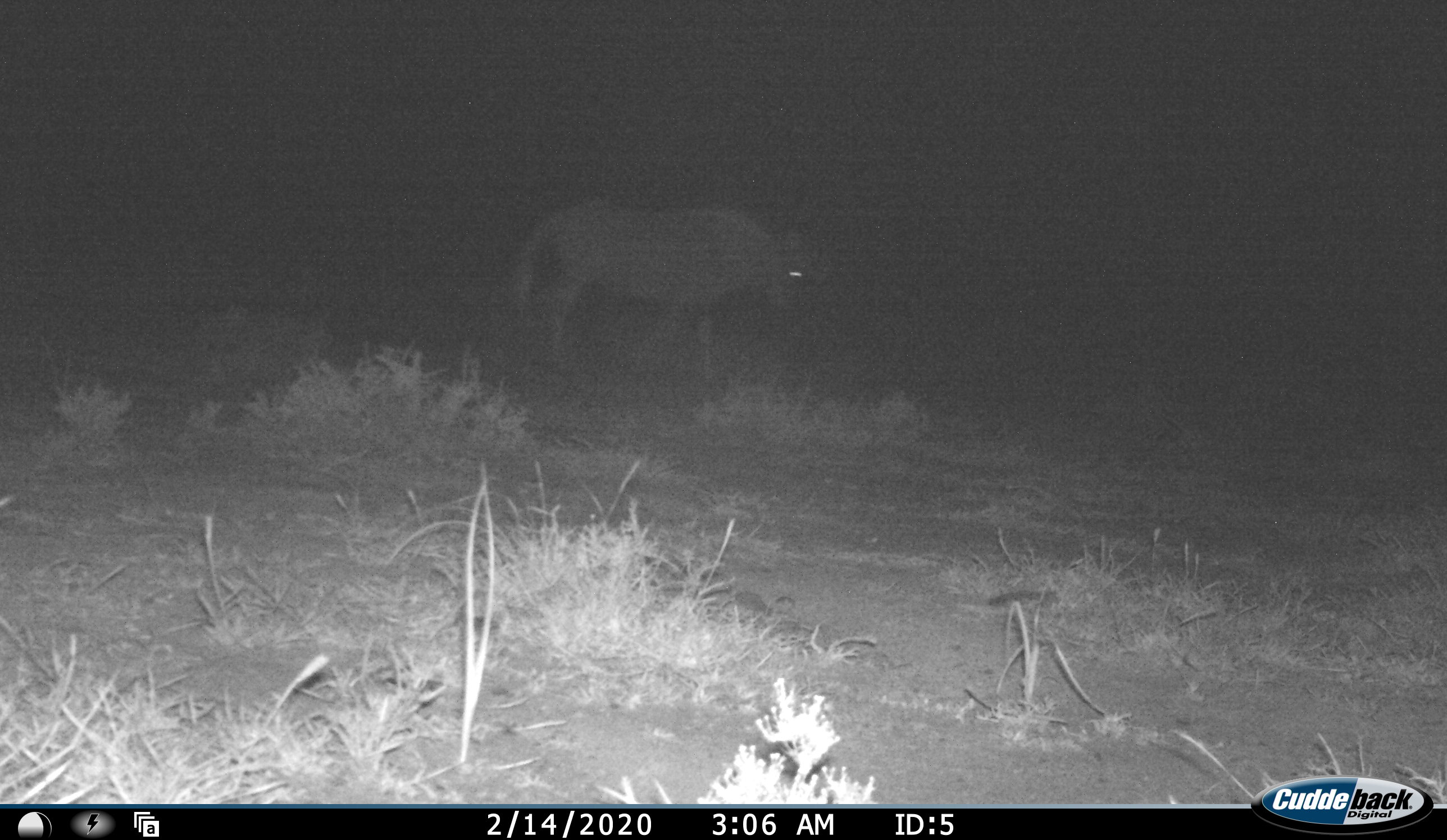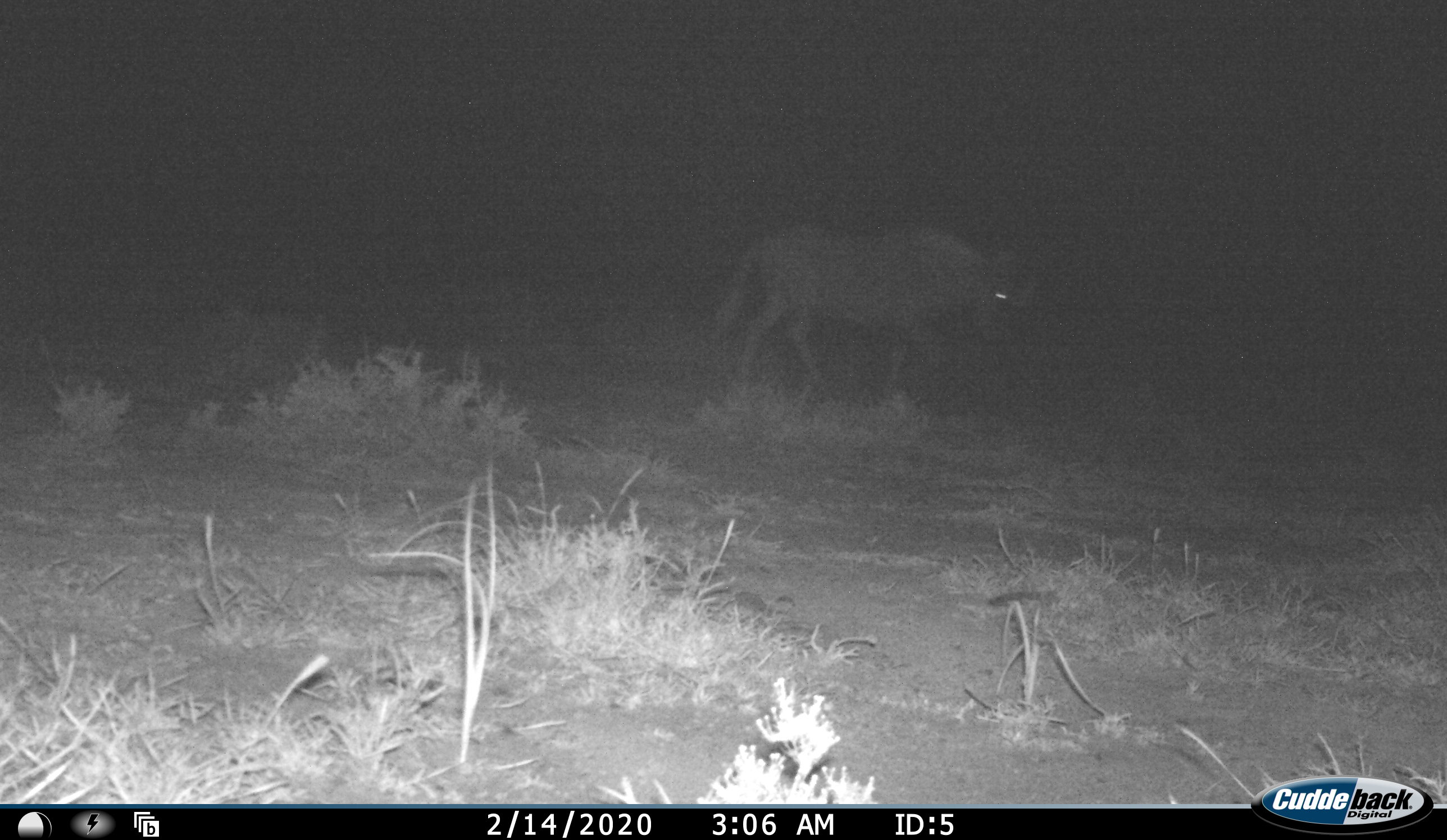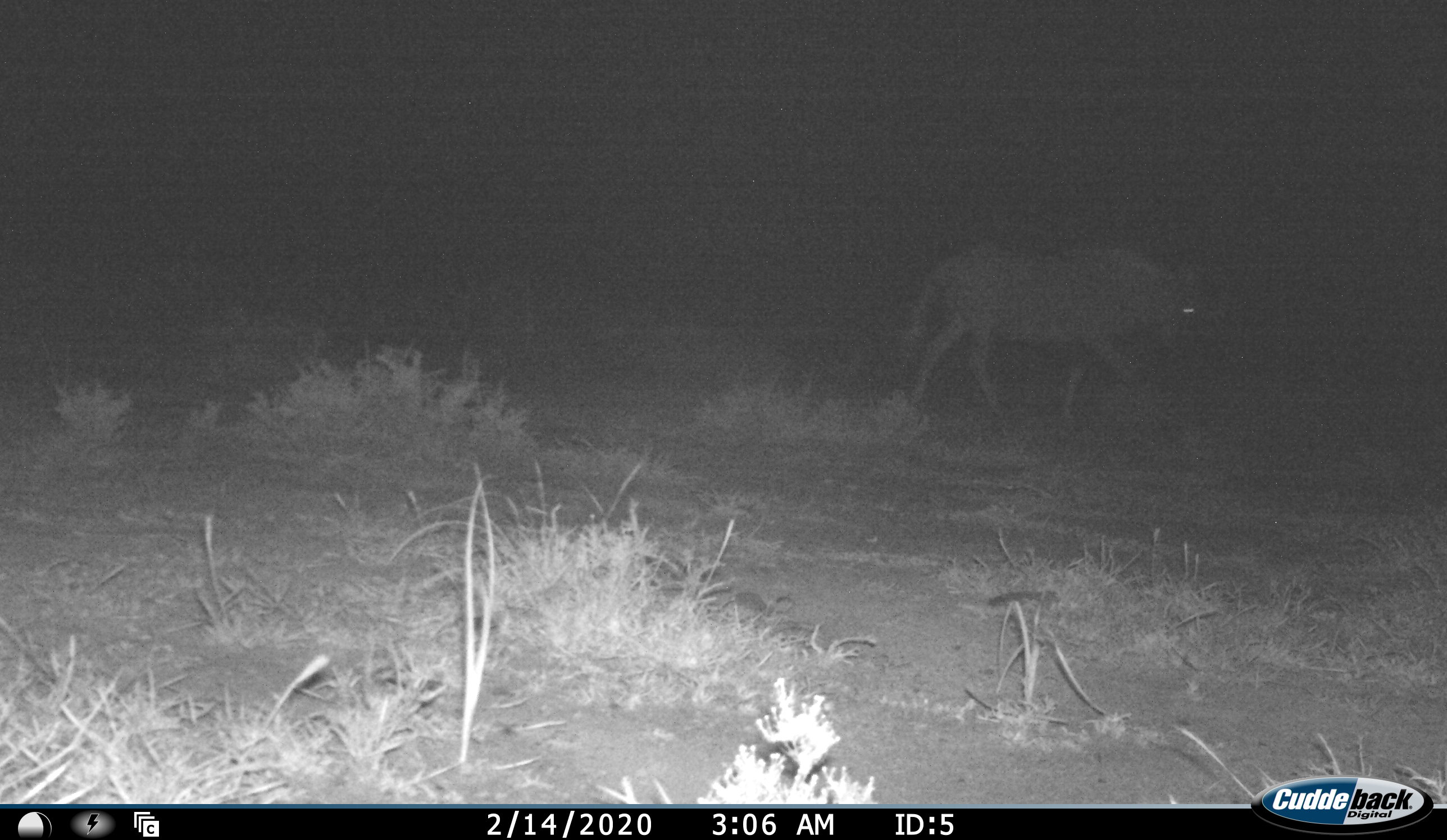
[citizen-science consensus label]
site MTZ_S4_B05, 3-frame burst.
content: unidentified animal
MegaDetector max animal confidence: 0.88